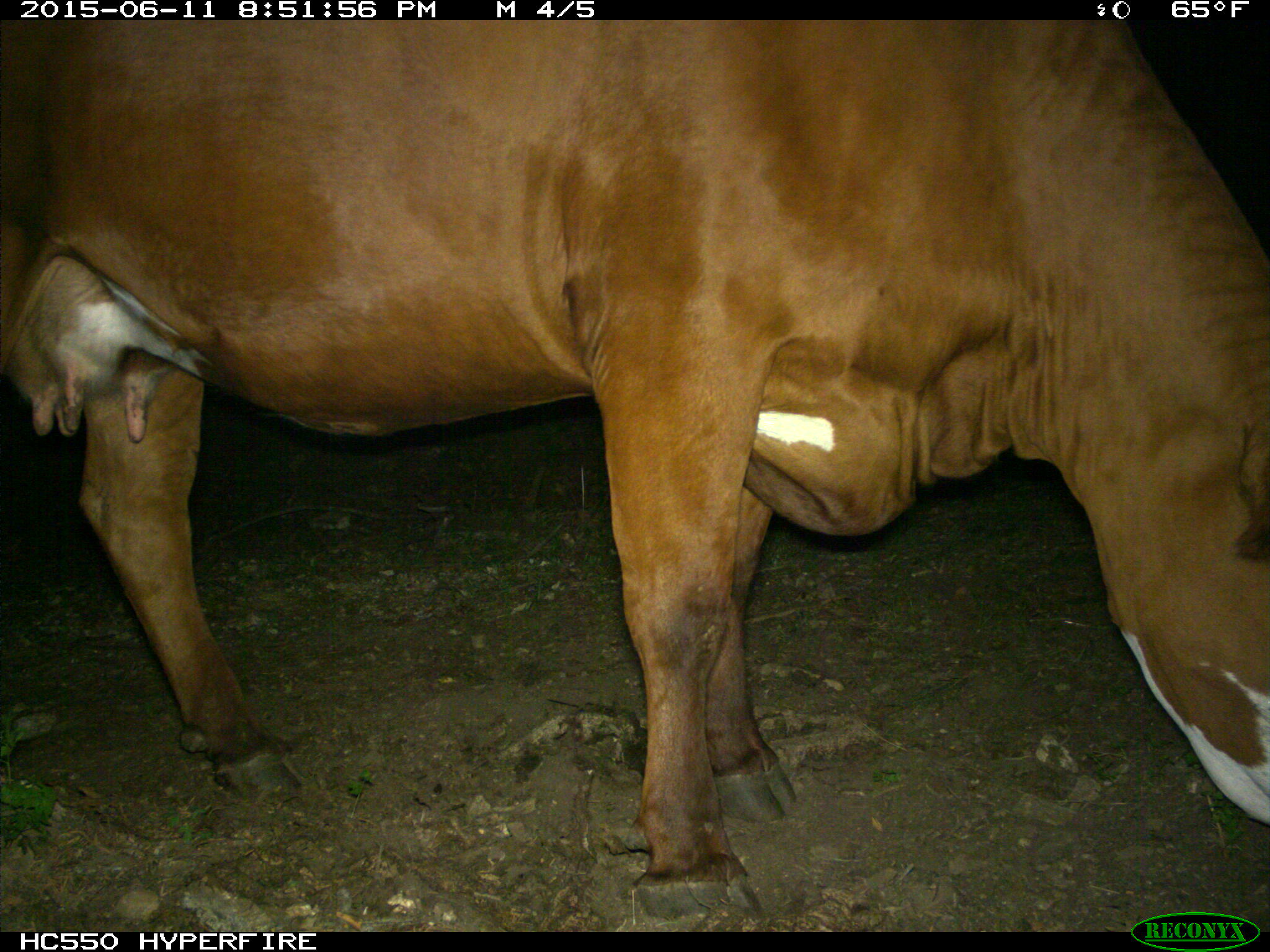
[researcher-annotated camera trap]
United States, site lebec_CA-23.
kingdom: Animalia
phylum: Chordata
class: Mammalia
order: Artiodactyla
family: Bovidae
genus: Bos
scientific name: Bos taurus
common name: domestic cow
Bos taurus (domestic cow).